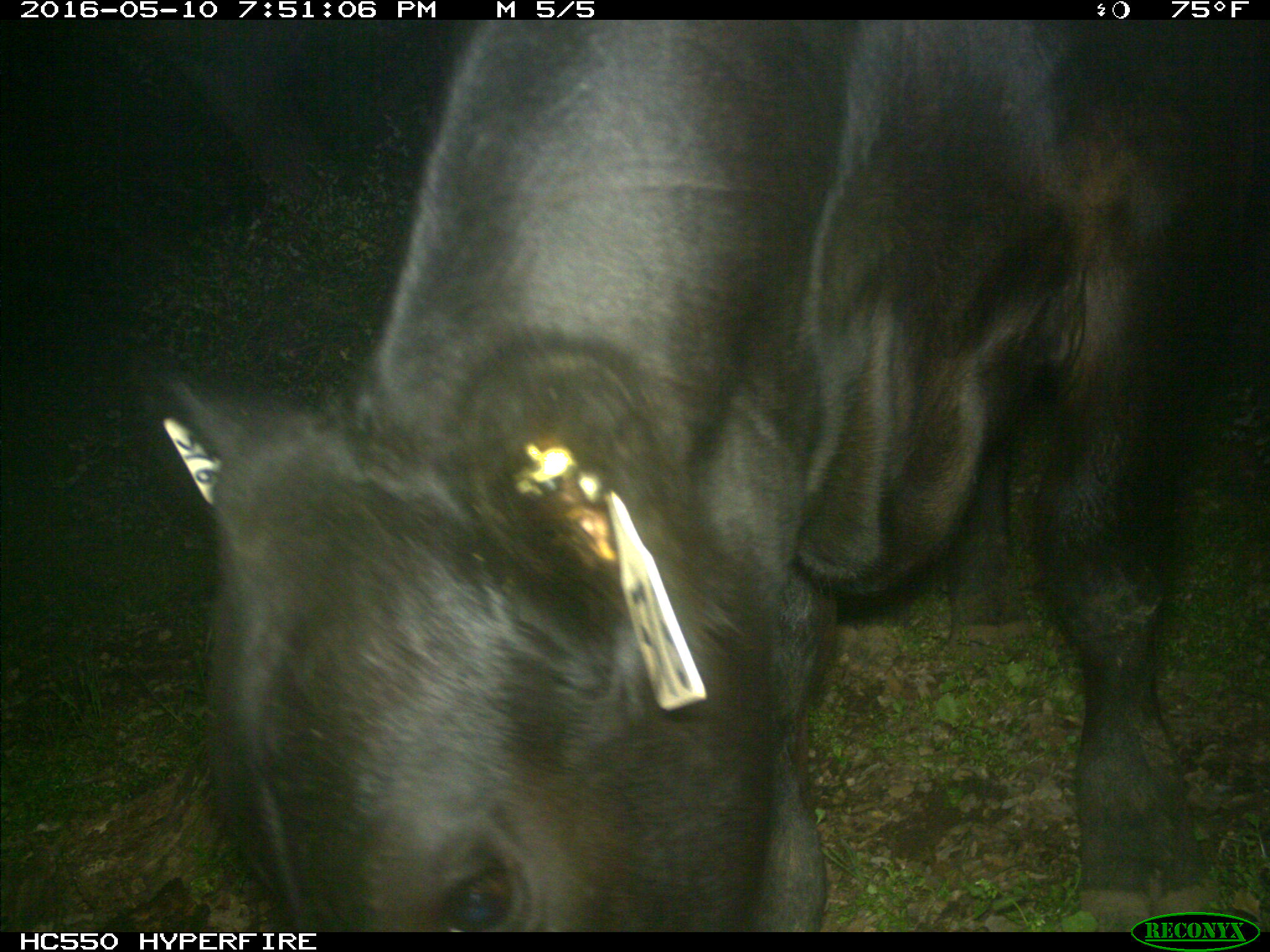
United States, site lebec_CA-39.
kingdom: Animalia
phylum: Chordata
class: Mammalia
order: Artiodactyla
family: Bovidae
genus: Bos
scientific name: Bos taurus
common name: domestic cow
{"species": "Bos taurus (domestic cow)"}